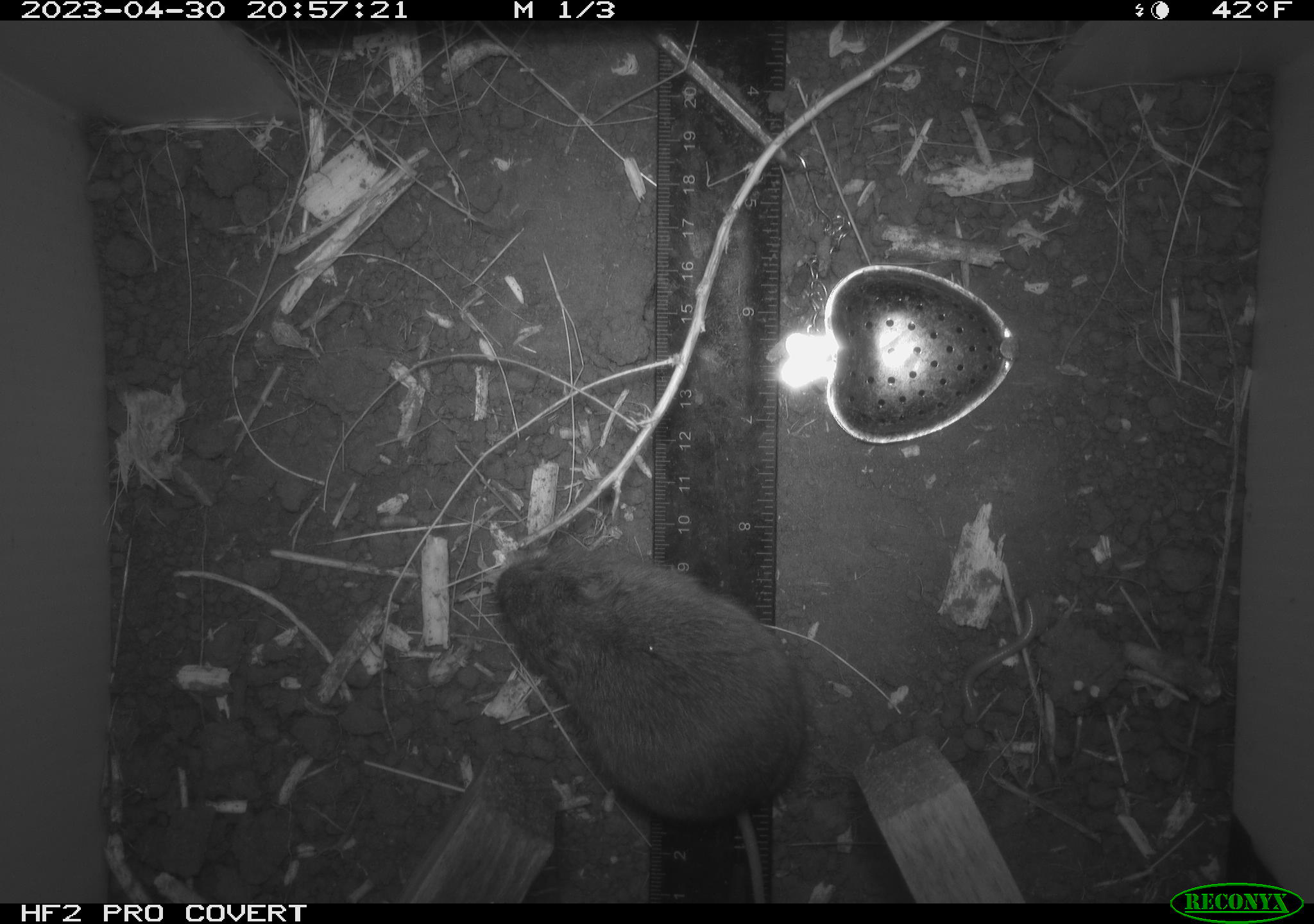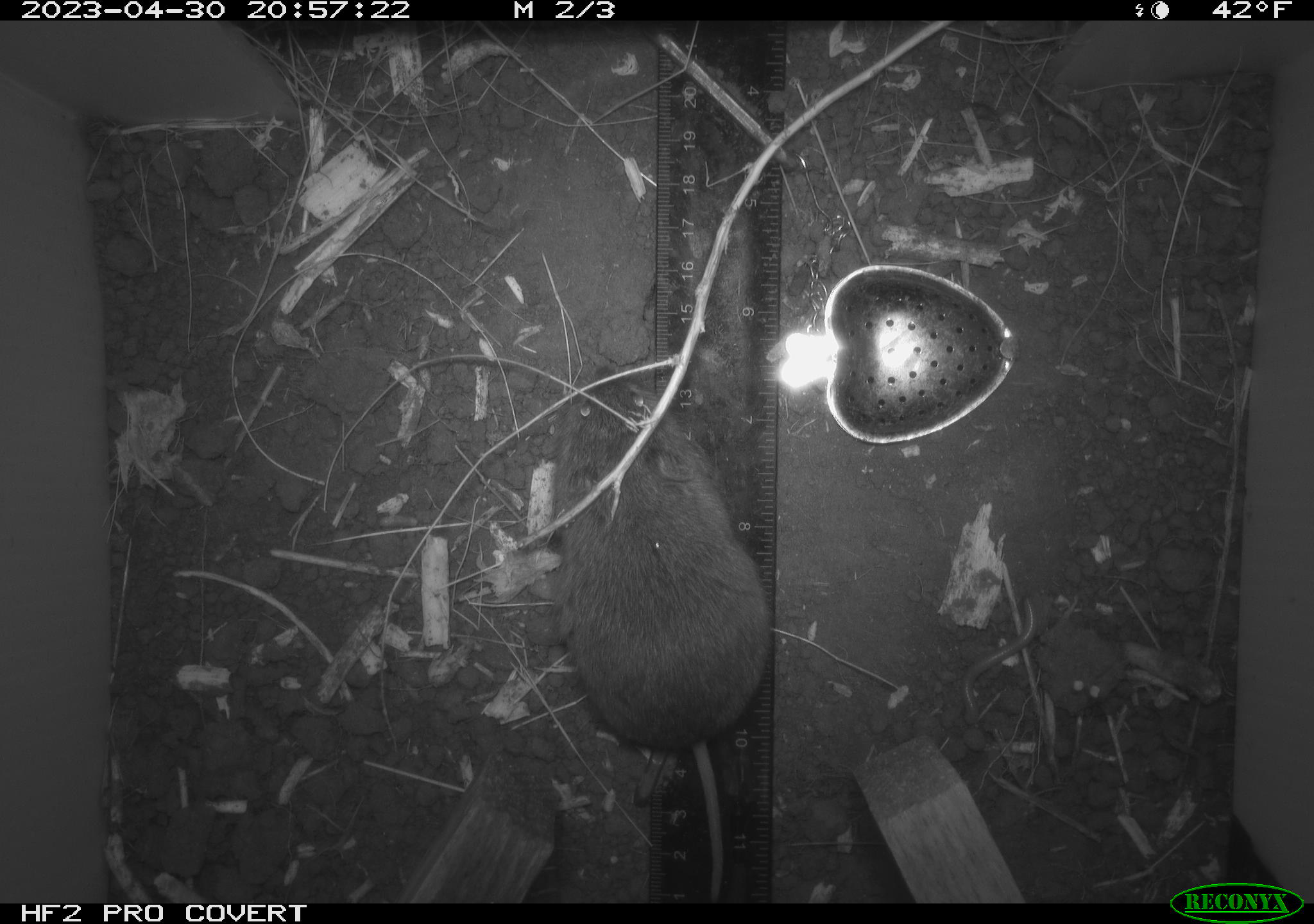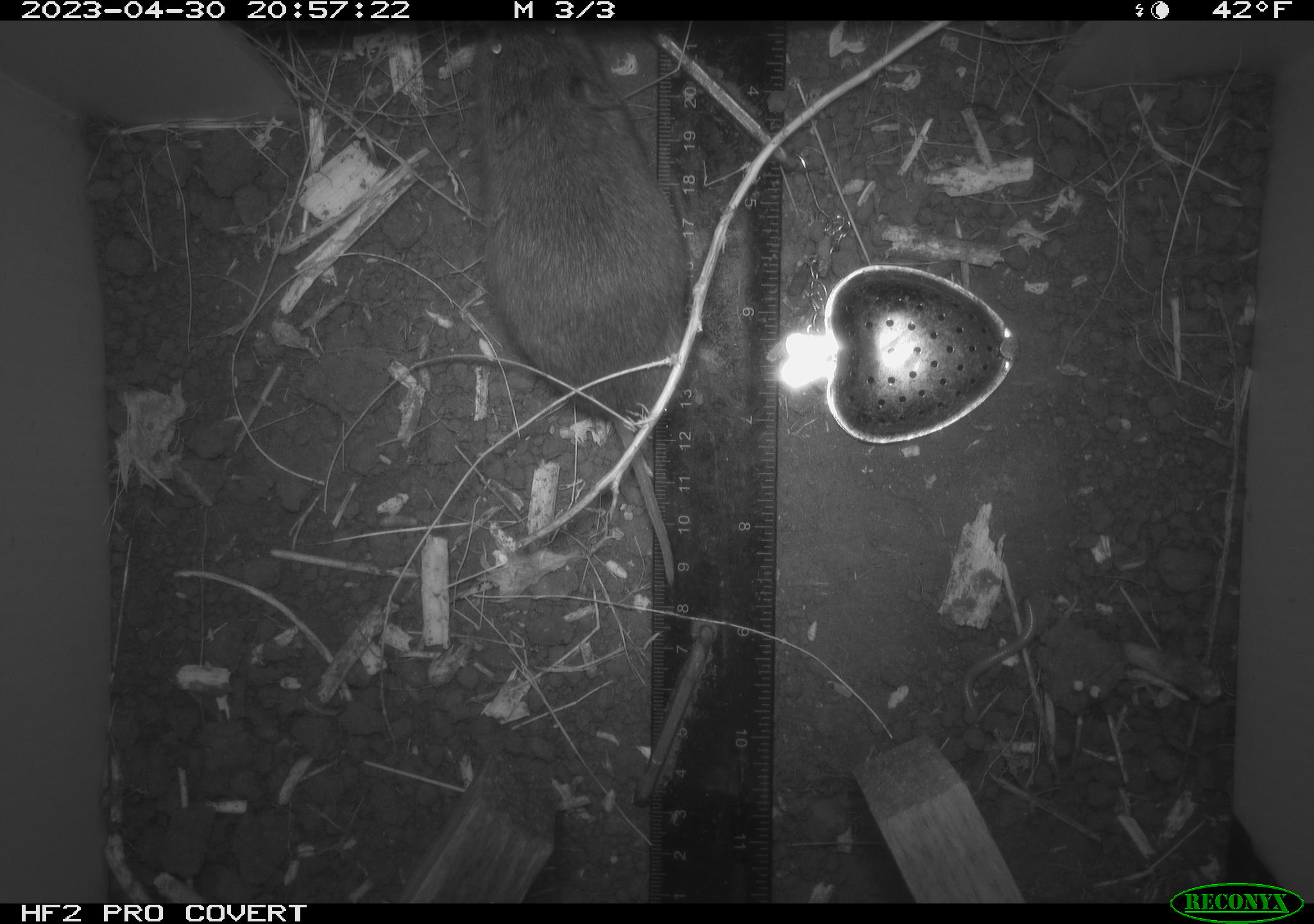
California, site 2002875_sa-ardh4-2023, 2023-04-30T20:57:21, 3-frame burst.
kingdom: Animalia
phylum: Chordata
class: Mammalia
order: Rodentia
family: Cricetidae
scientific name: Arvicolinae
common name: voles, lemmings, and muskrats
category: arvicolinae subfamily